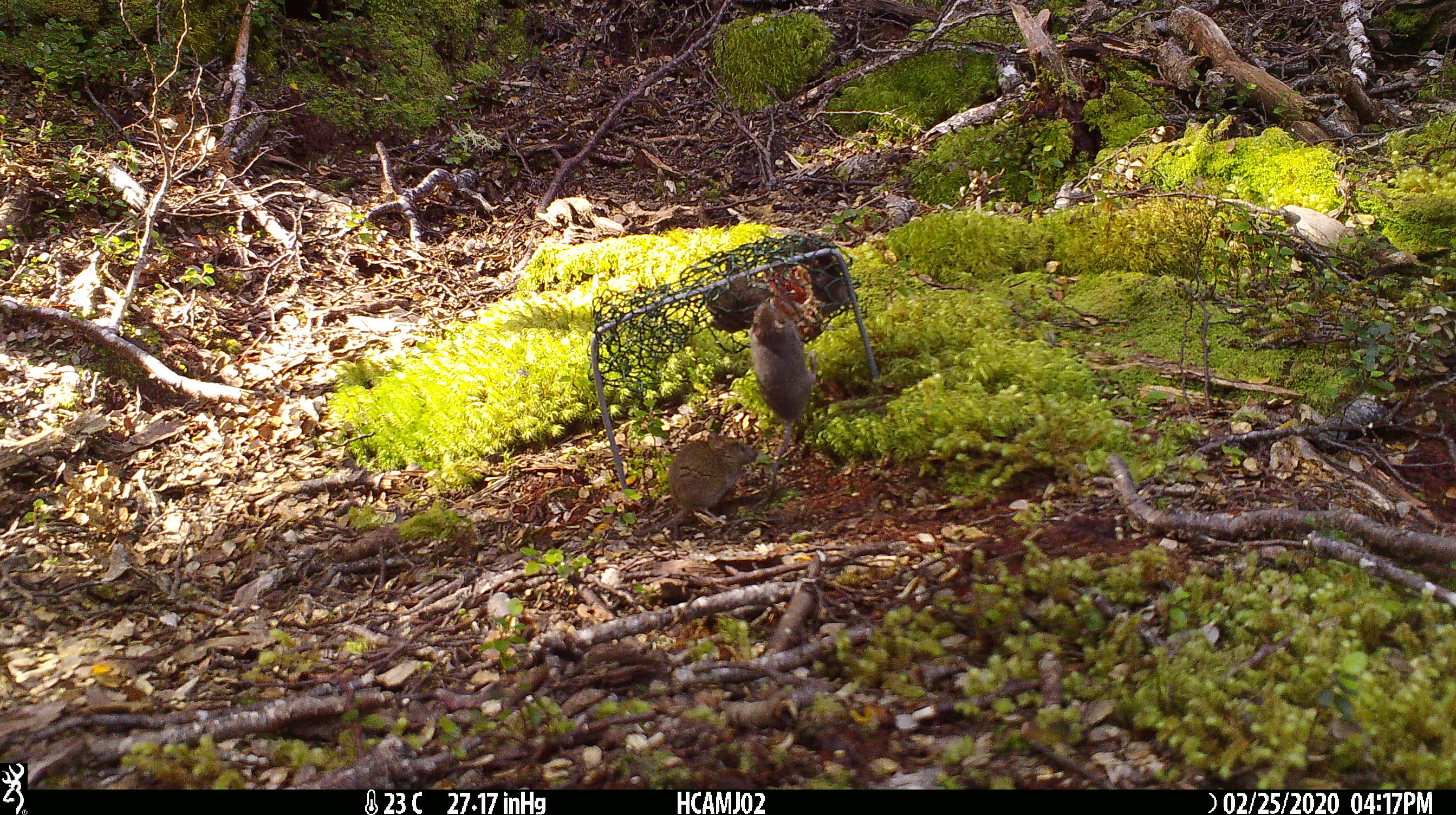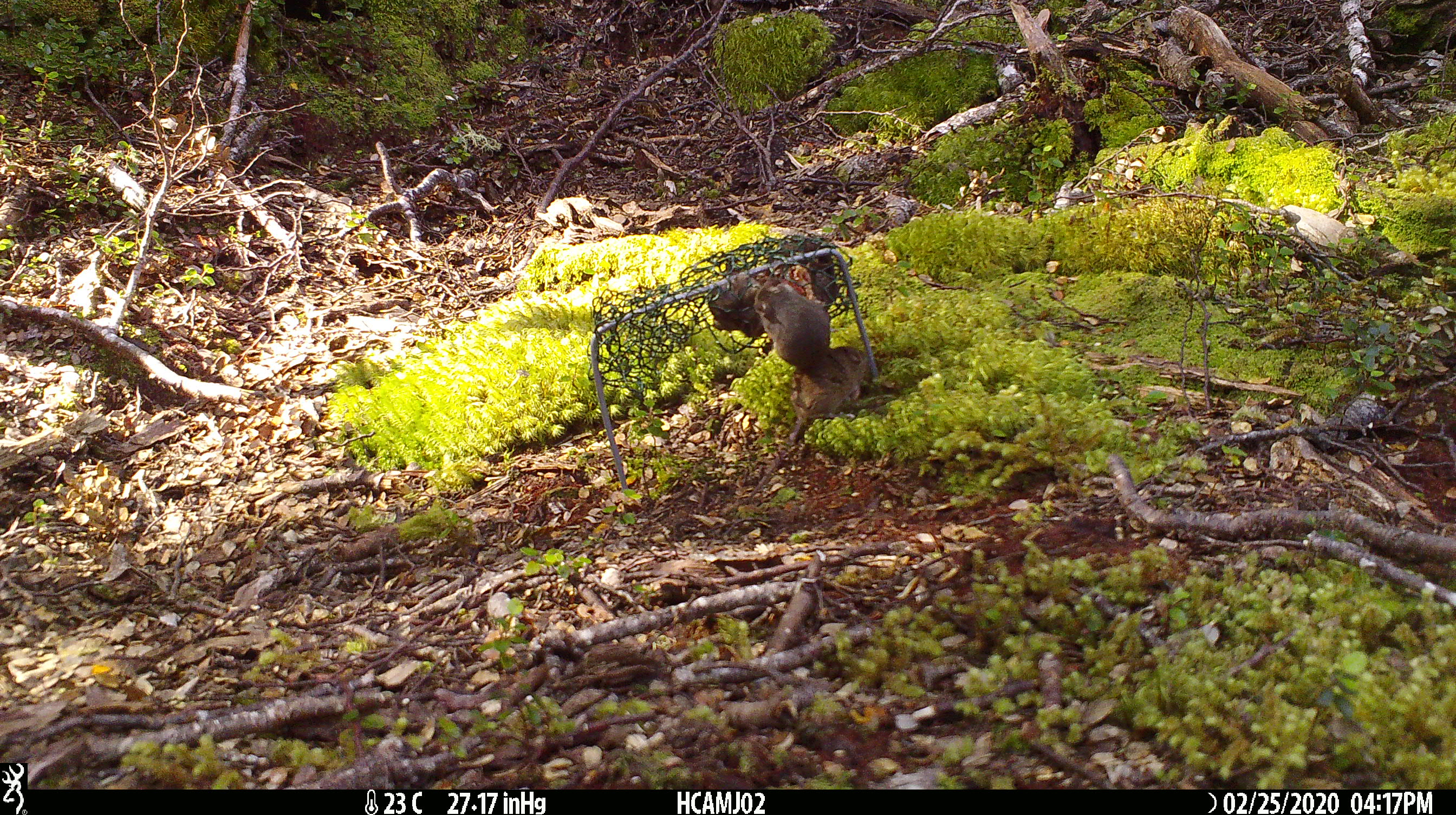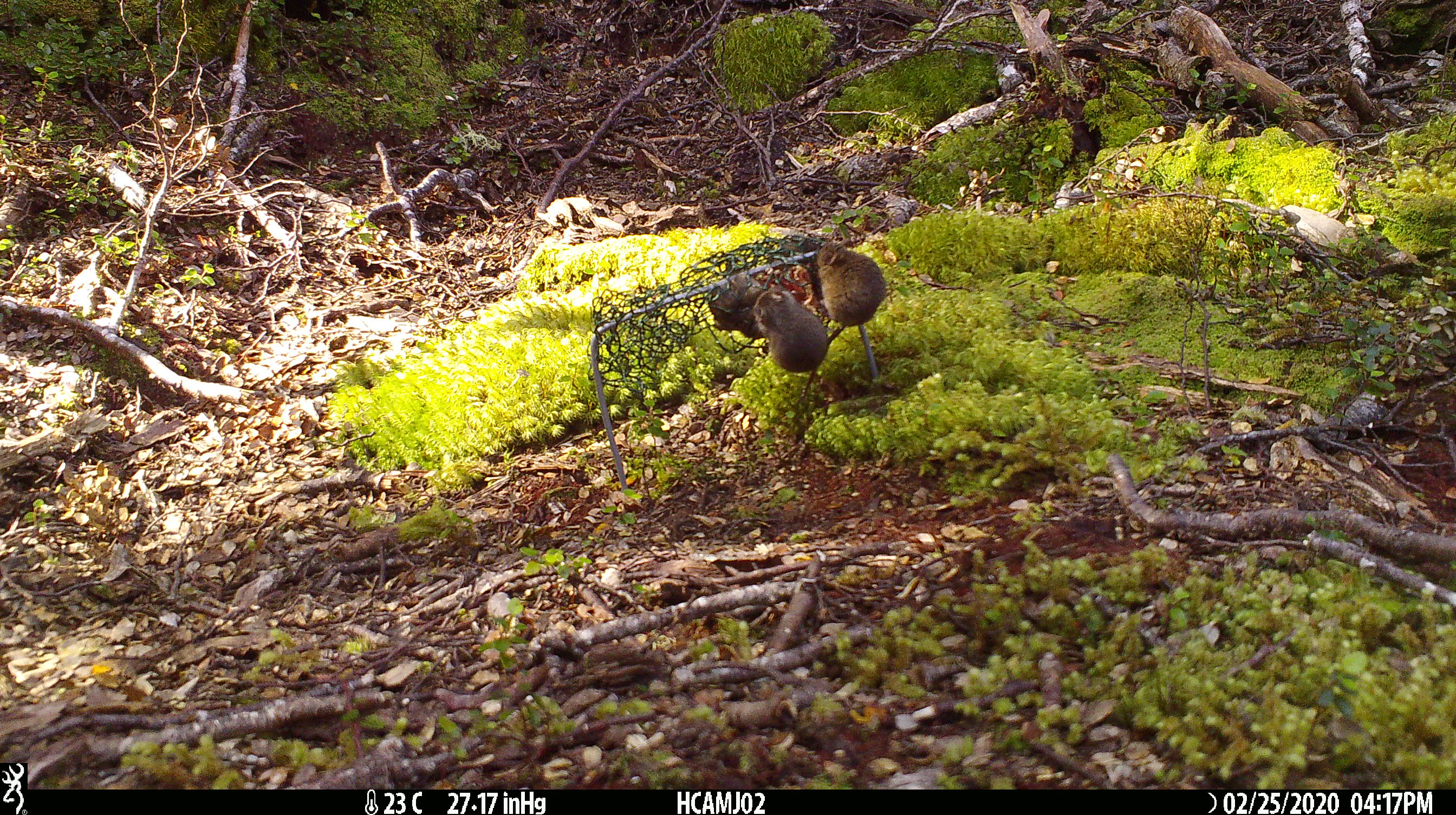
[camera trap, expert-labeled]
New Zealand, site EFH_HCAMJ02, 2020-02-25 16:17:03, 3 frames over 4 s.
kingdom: Animalia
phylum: Chordata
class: Mammalia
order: Rodentia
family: Muridae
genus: Mus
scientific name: Mus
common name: mouse